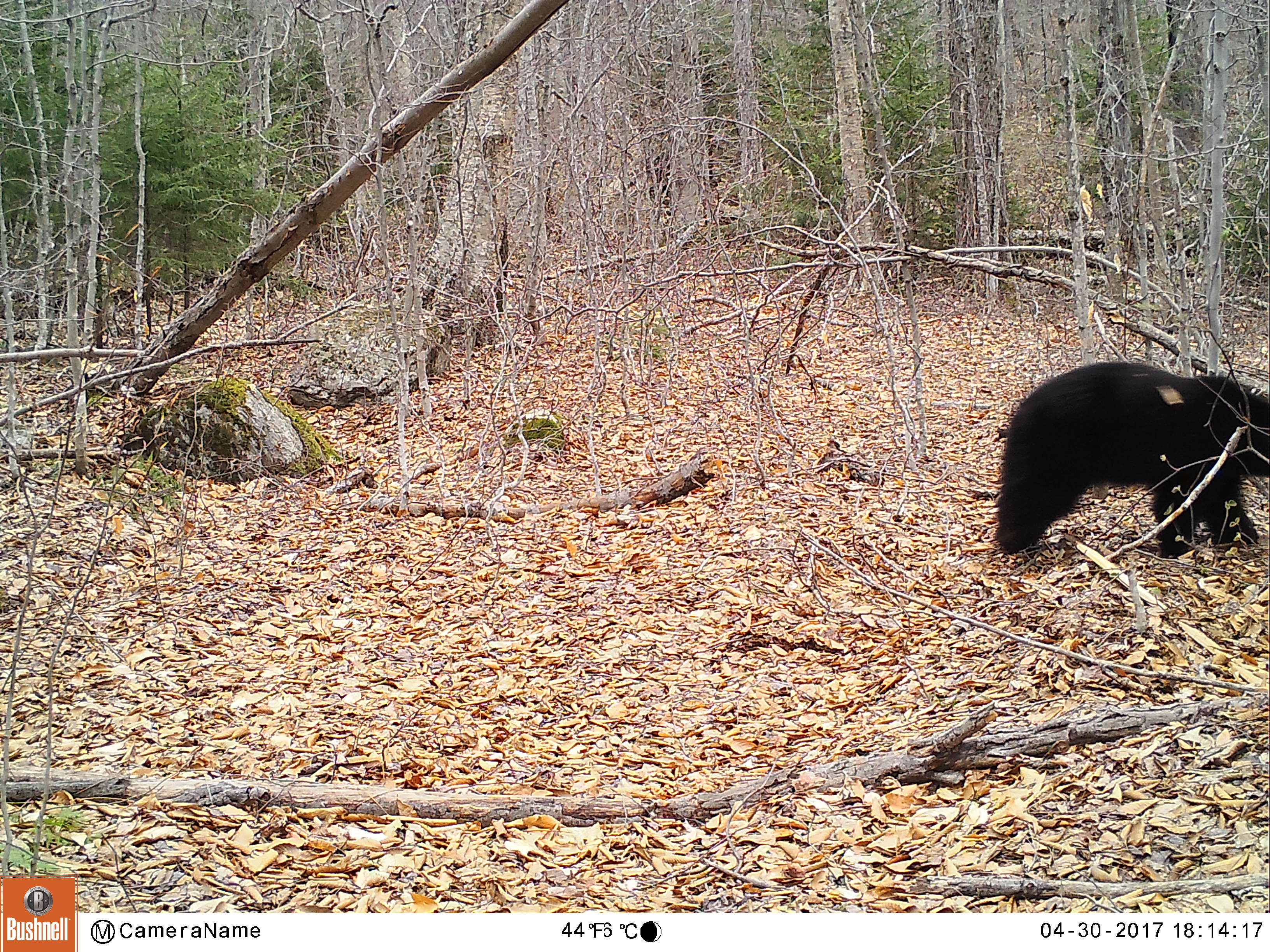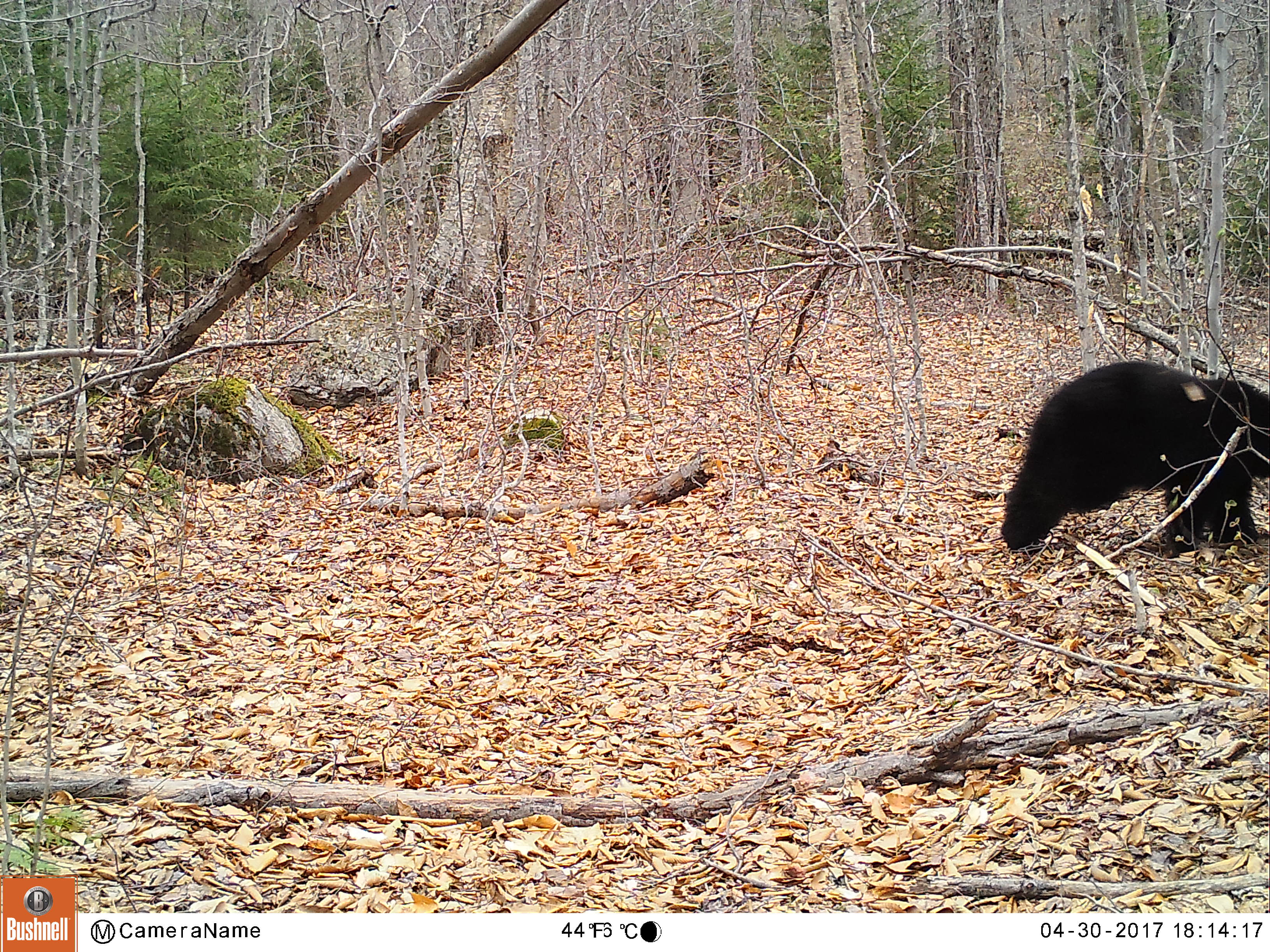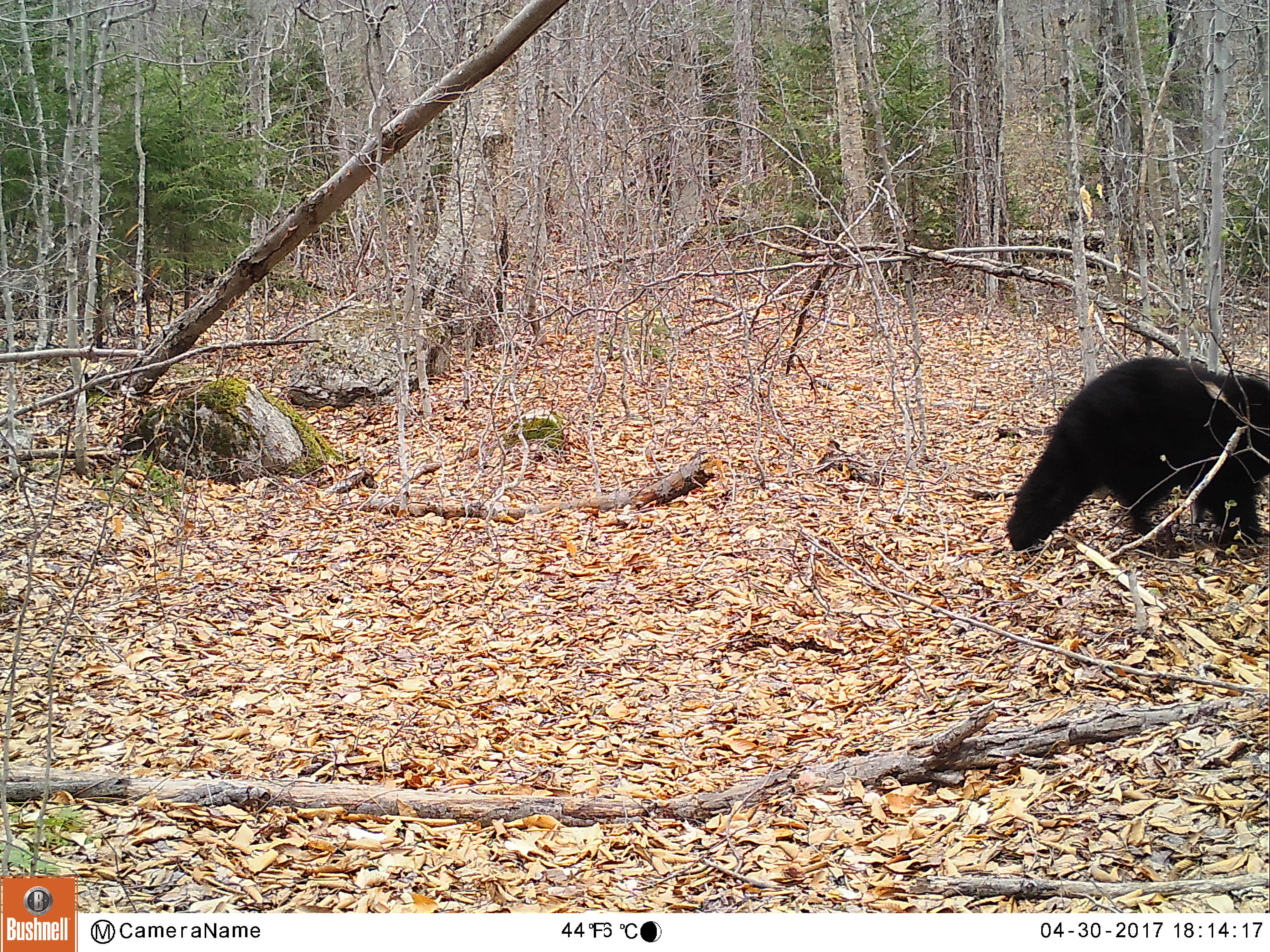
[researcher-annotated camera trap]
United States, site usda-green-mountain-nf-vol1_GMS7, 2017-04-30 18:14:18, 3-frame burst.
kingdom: Animalia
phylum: Chordata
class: Mammalia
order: Carnivora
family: Ursidae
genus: Ursus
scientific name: Ursus americanus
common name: black bear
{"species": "black bear (Ursus americanus)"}